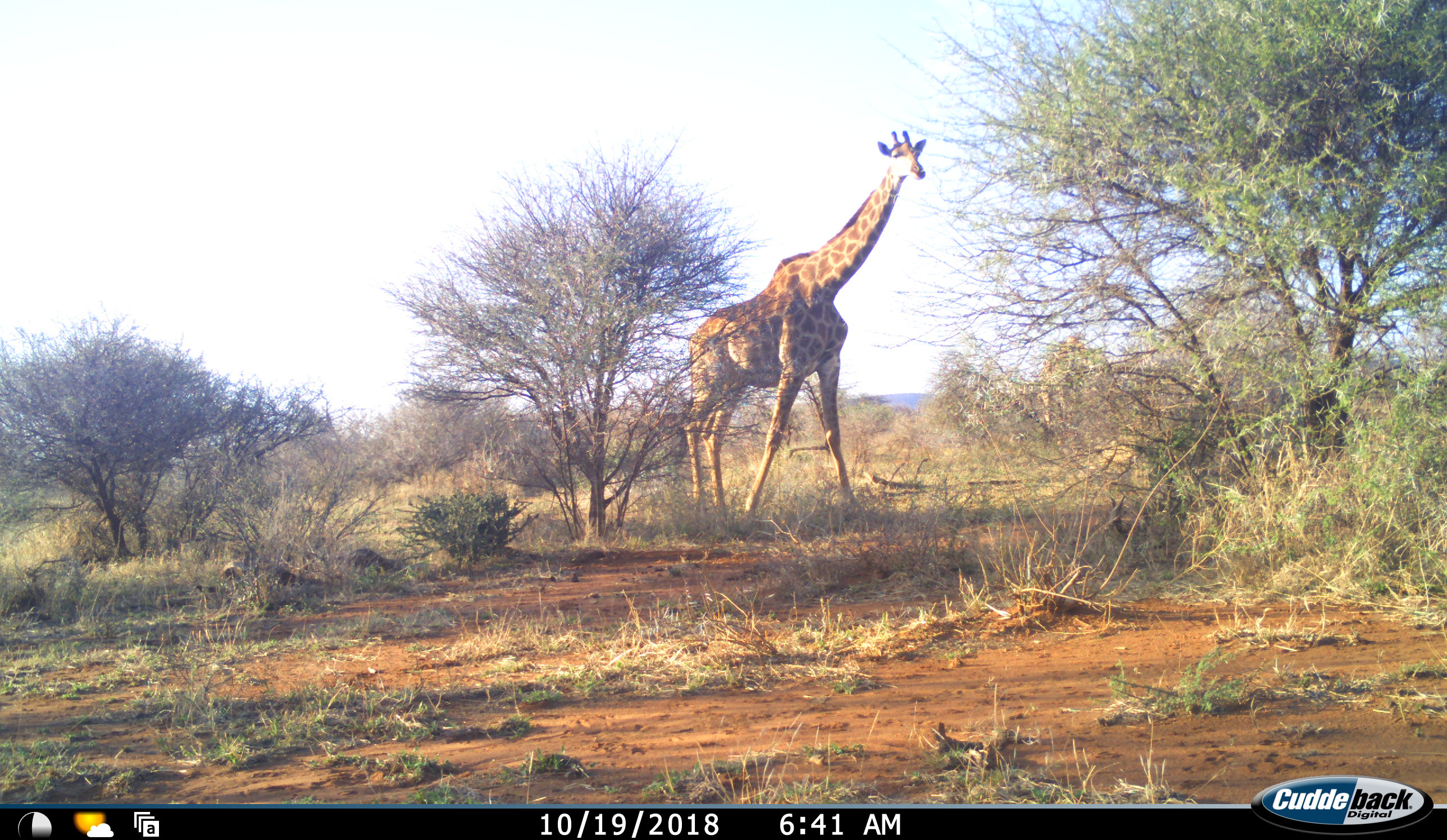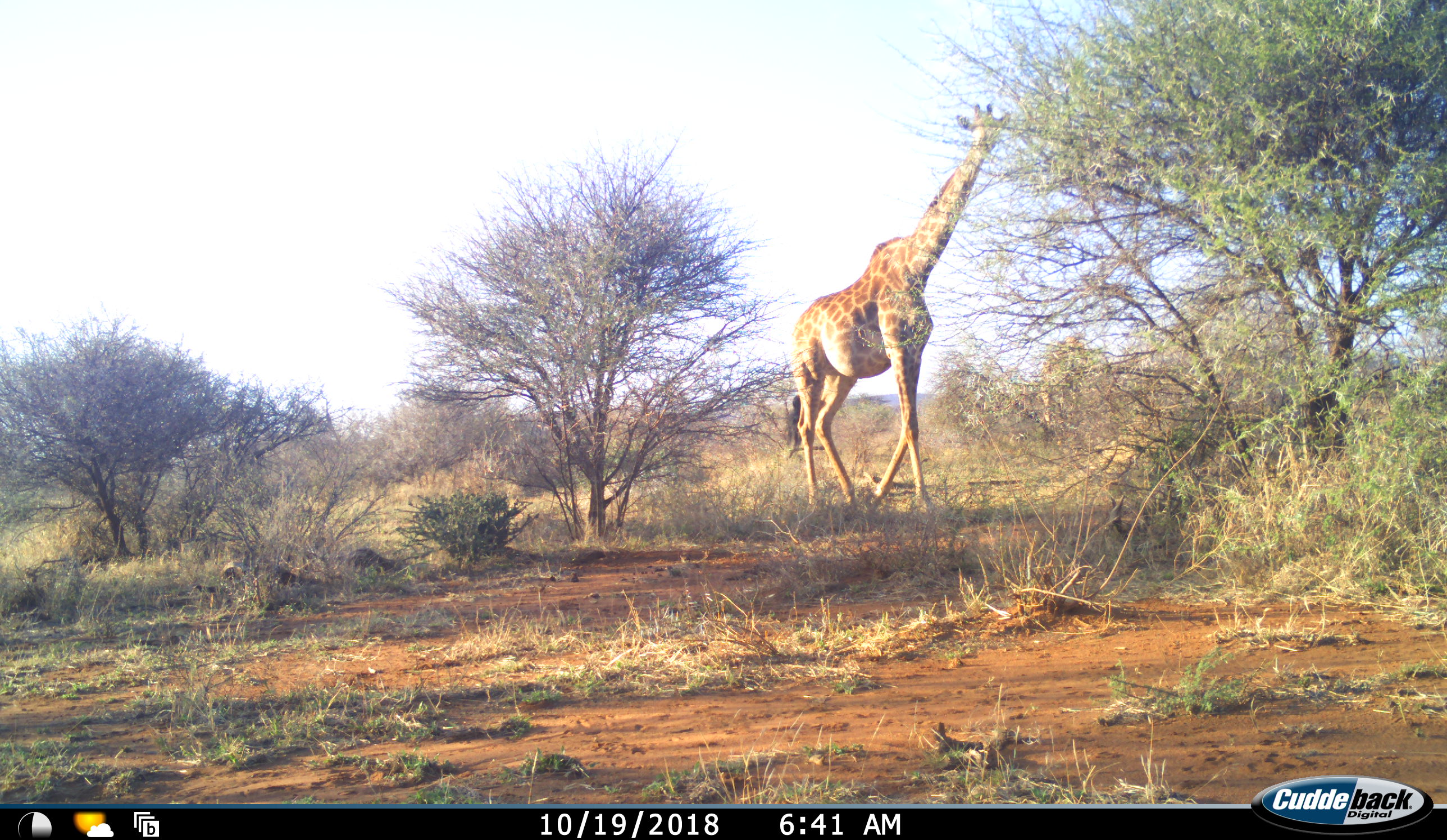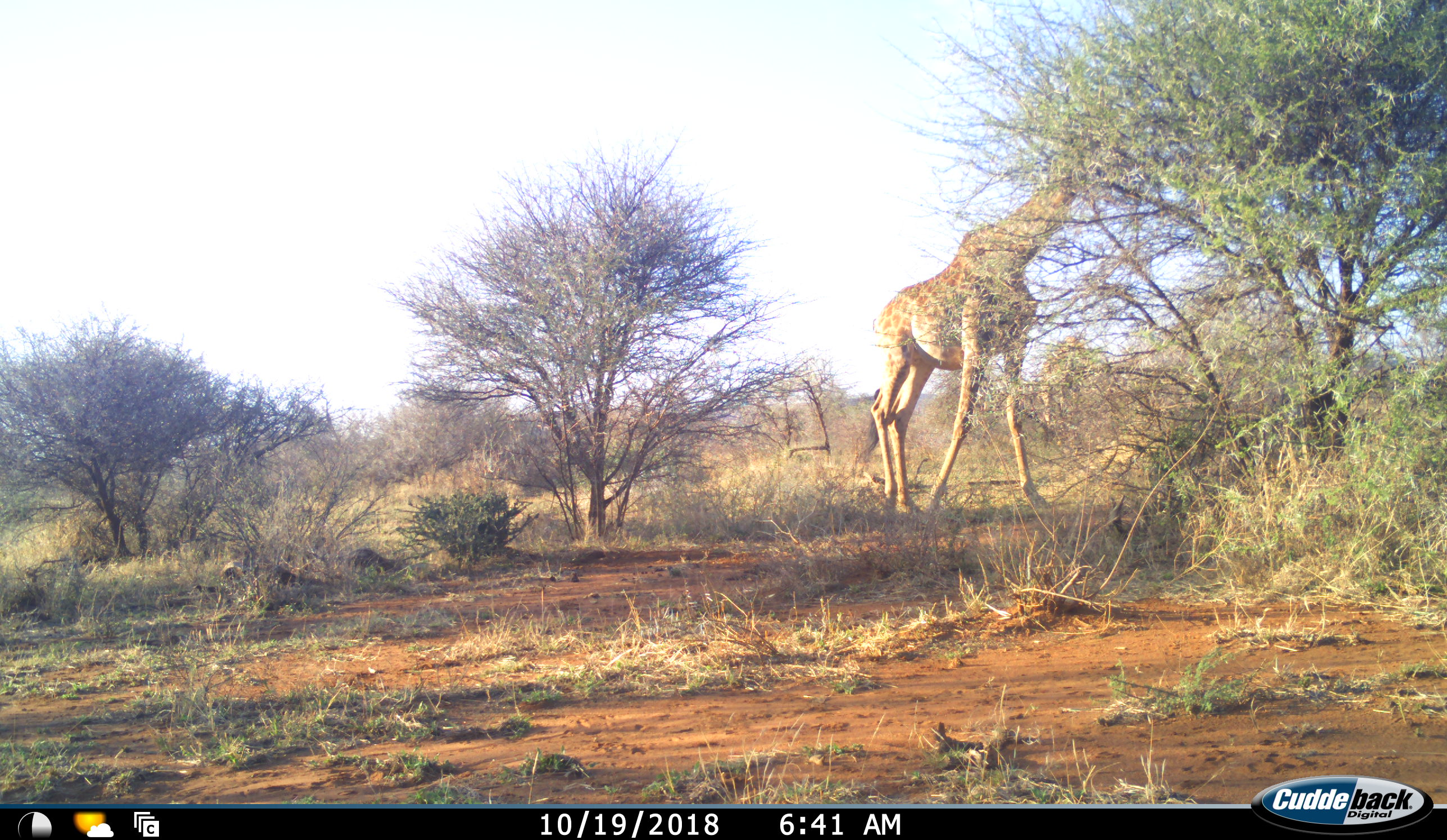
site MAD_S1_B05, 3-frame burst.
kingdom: Animalia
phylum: Chordata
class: Mammalia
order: Artiodactyla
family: Giraffidae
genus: Giraffa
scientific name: Giraffa camelopardalis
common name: giraffe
Giraffe (Giraffa camelopardalis), count 1. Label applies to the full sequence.